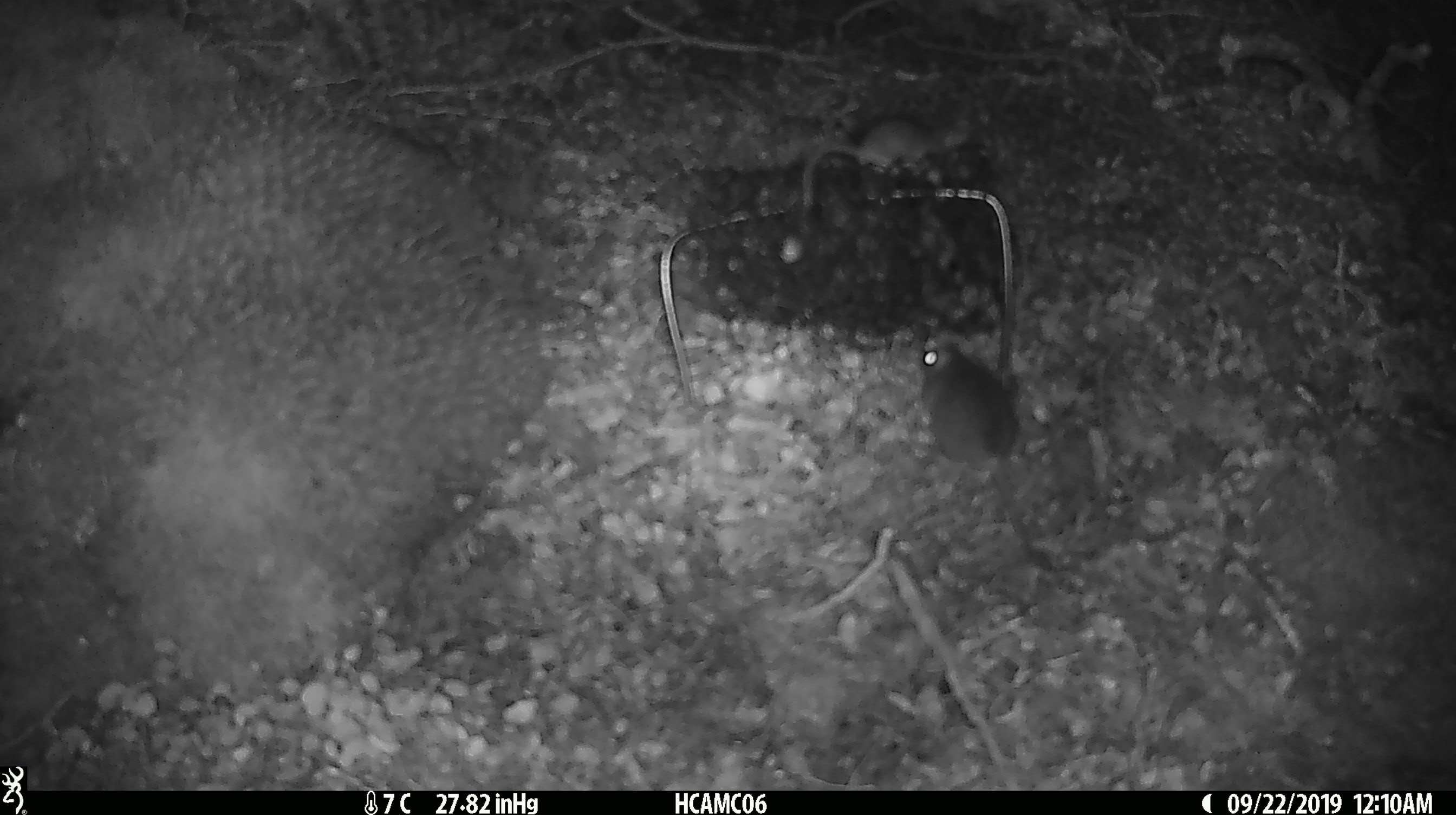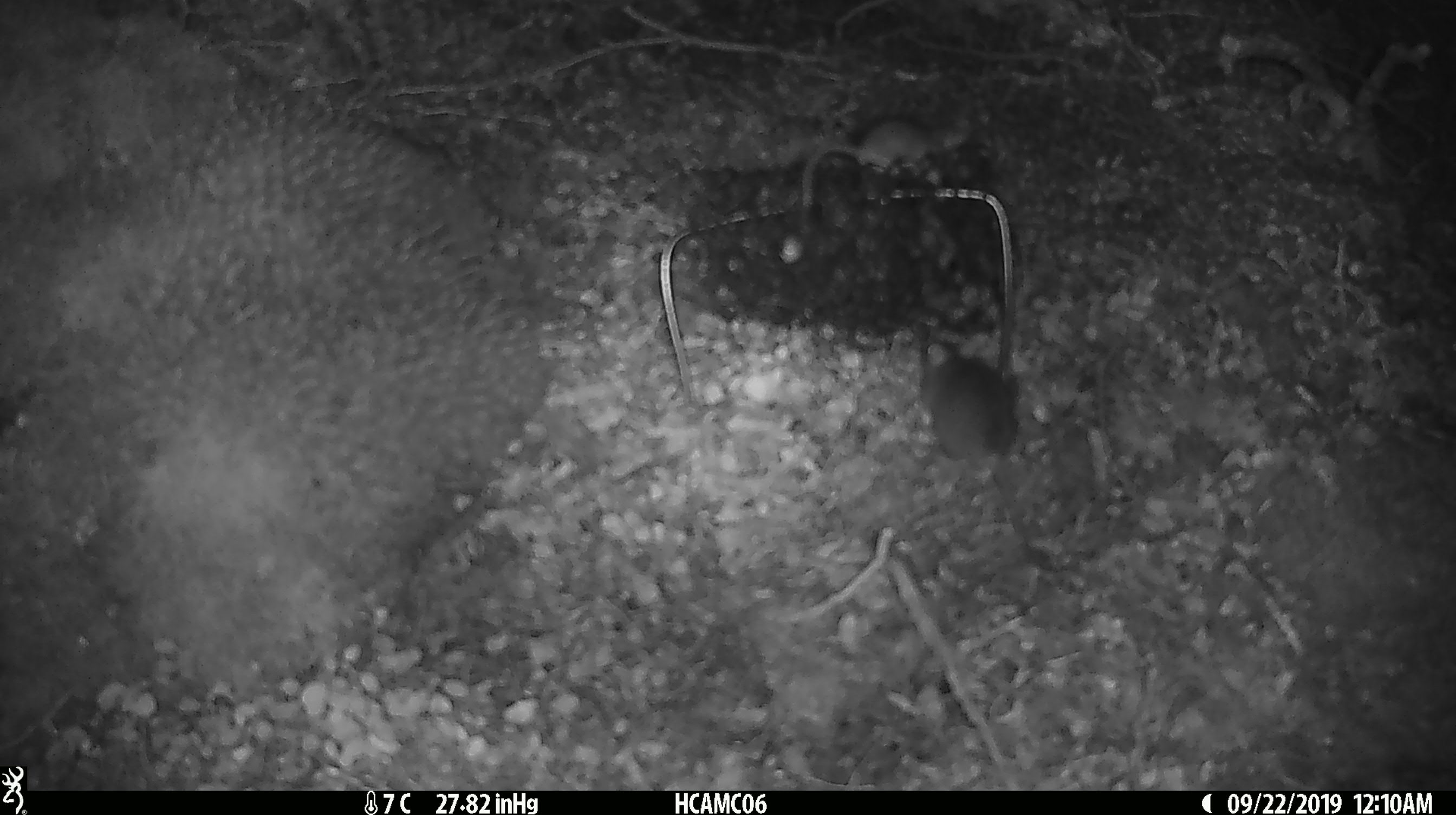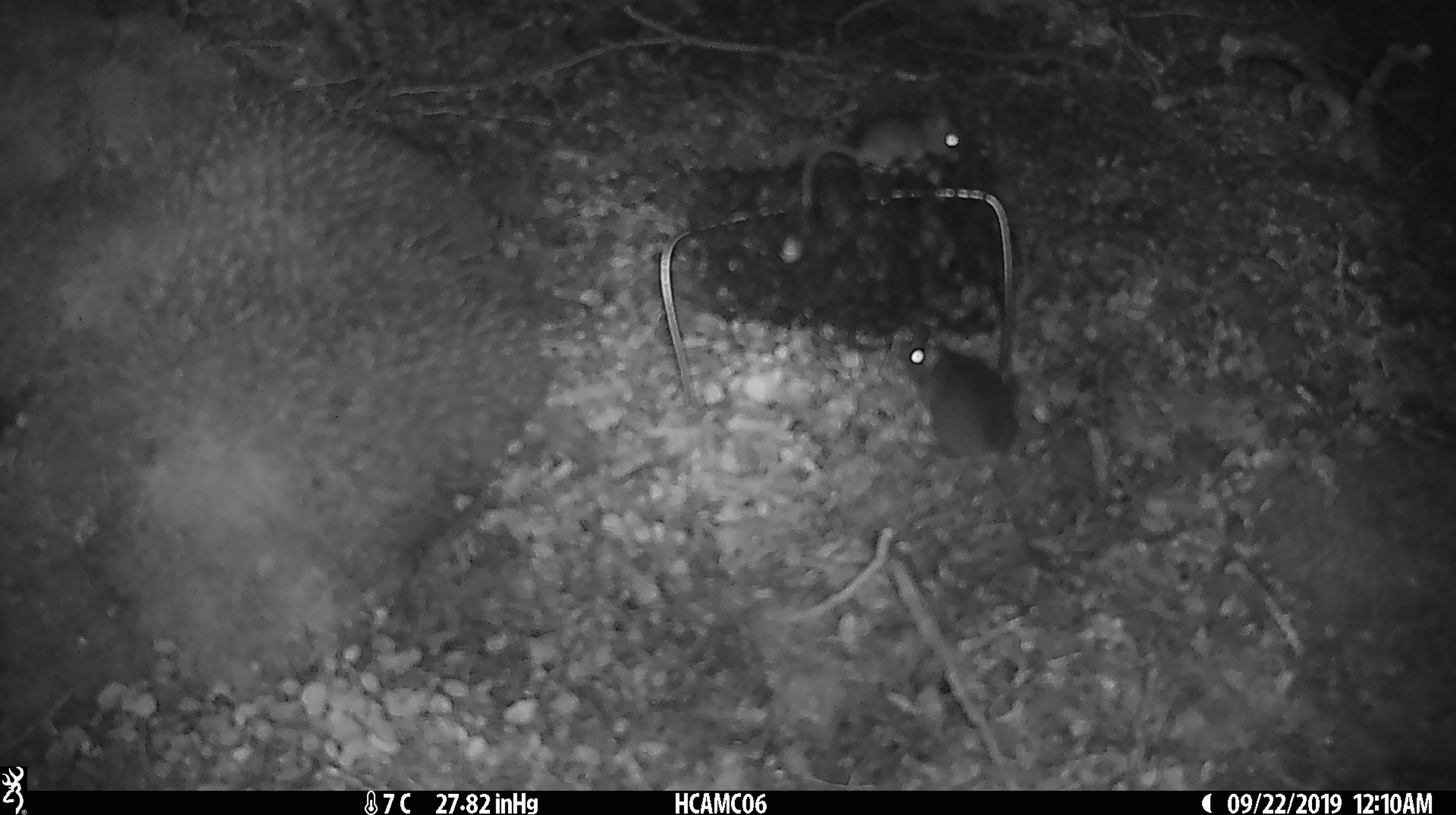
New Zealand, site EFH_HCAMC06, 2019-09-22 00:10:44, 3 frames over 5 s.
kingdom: Animalia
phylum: Chordata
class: Mammalia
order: Rodentia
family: Muridae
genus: Mus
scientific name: Mus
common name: mouse